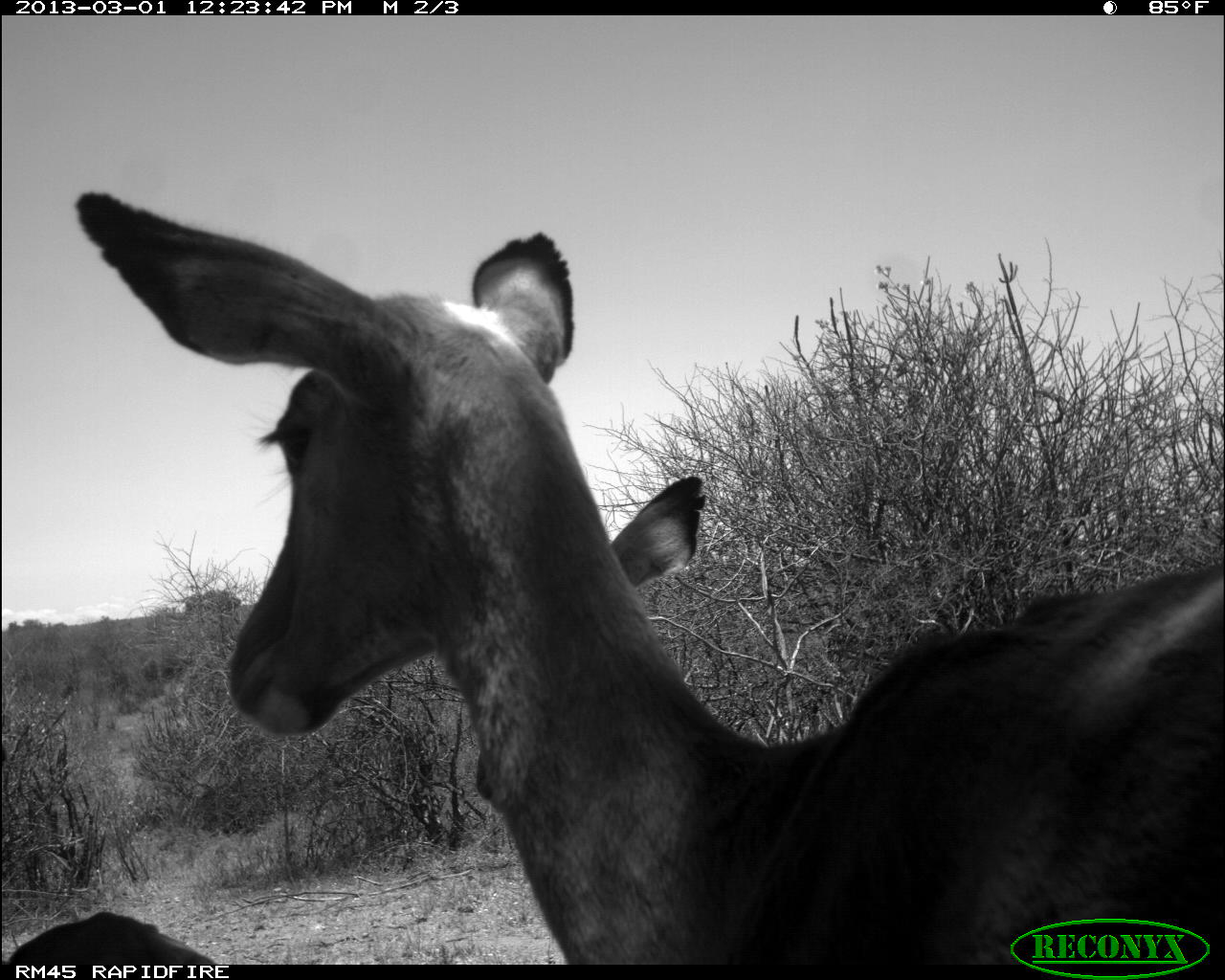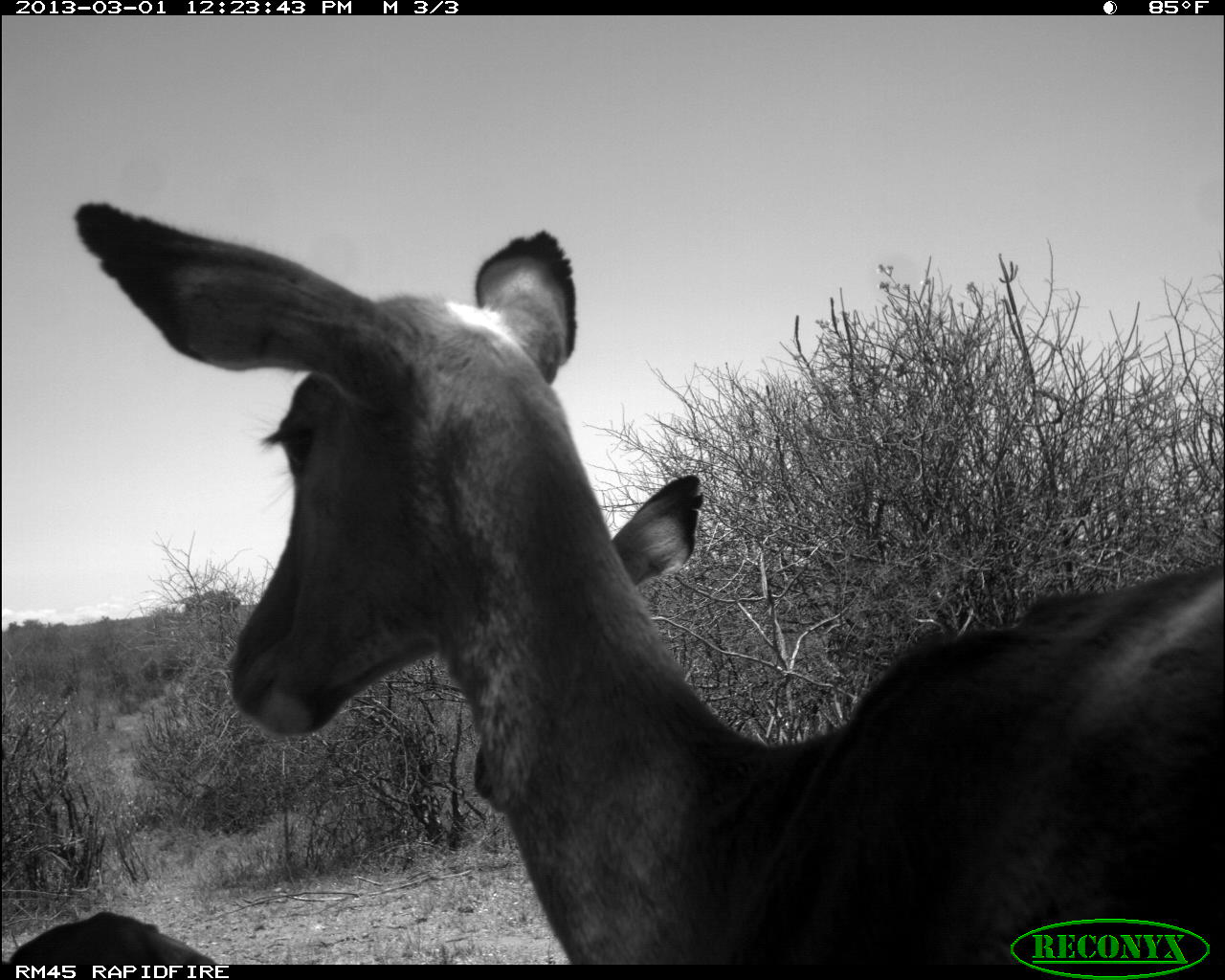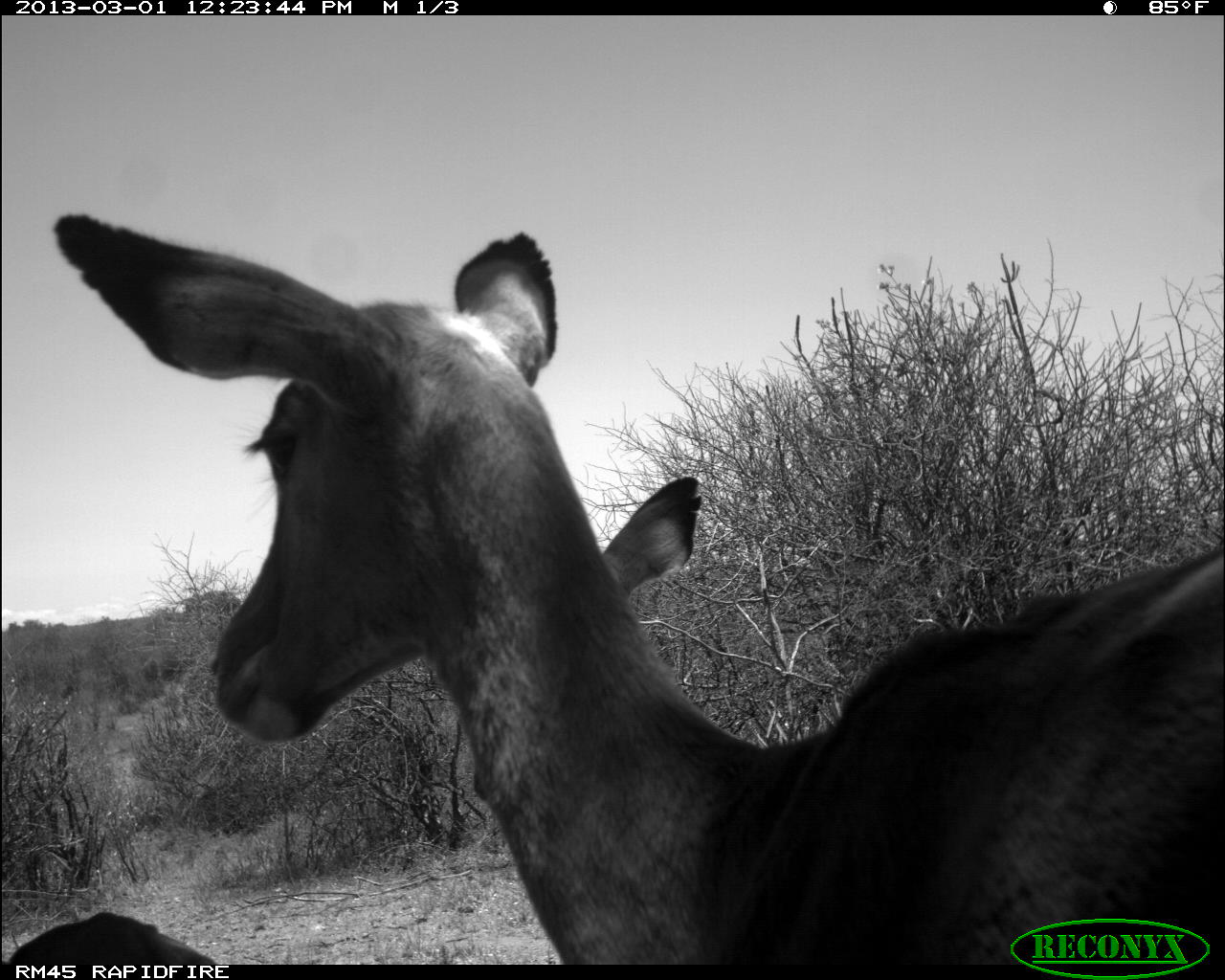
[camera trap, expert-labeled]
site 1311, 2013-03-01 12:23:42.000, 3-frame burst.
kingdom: Animalia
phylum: Chordata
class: Mammalia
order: Artiodactyla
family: Bovidae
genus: Aepyceros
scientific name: Aepyceros melampus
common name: impala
Aepyceros melampus (impala), count 3.